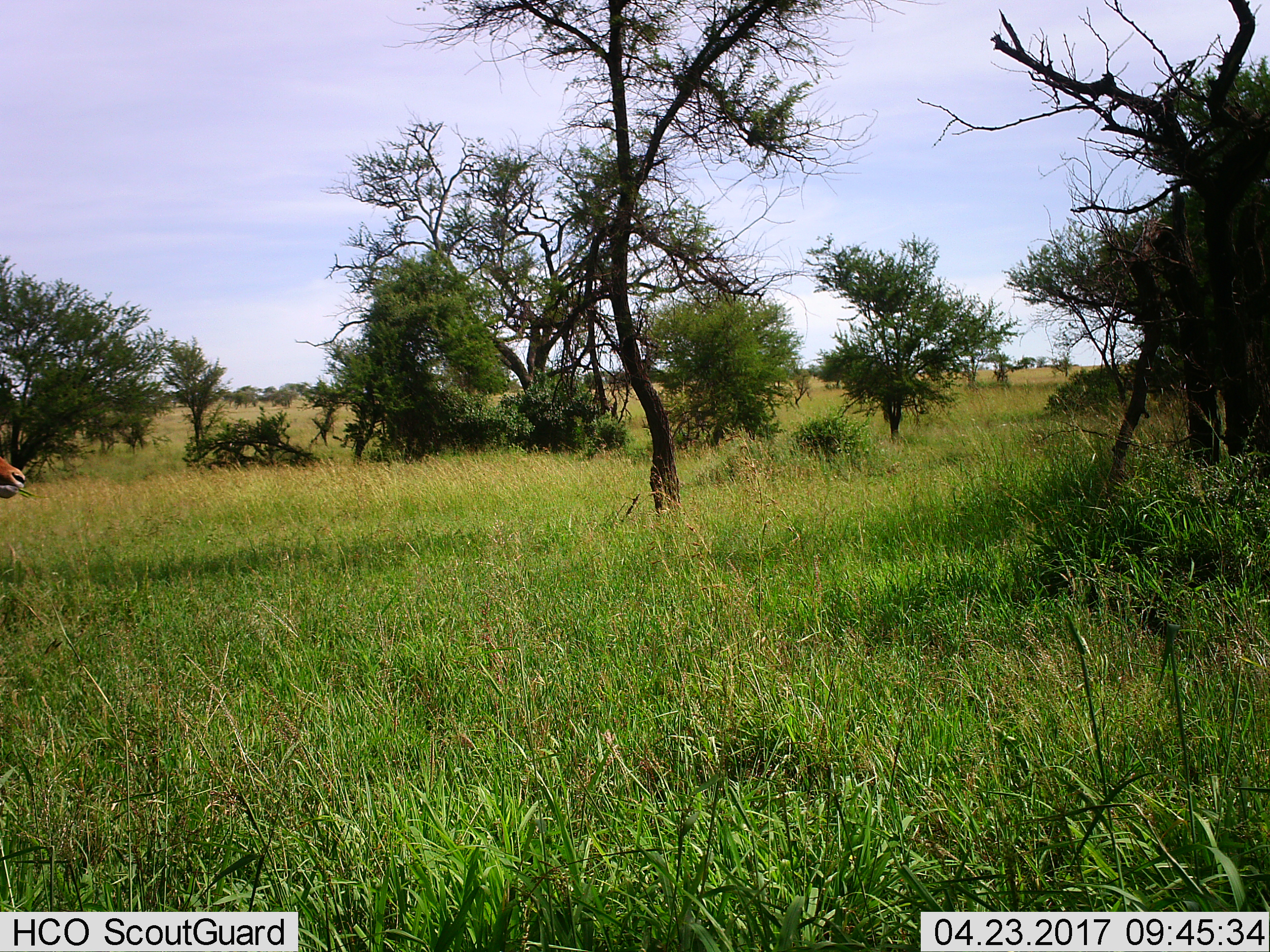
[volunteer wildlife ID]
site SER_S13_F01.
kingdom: Animalia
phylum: Chordata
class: Mammalia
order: Artiodactyla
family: Bovidae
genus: Aepyceros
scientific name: Aepyceros melampus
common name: impala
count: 1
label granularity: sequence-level